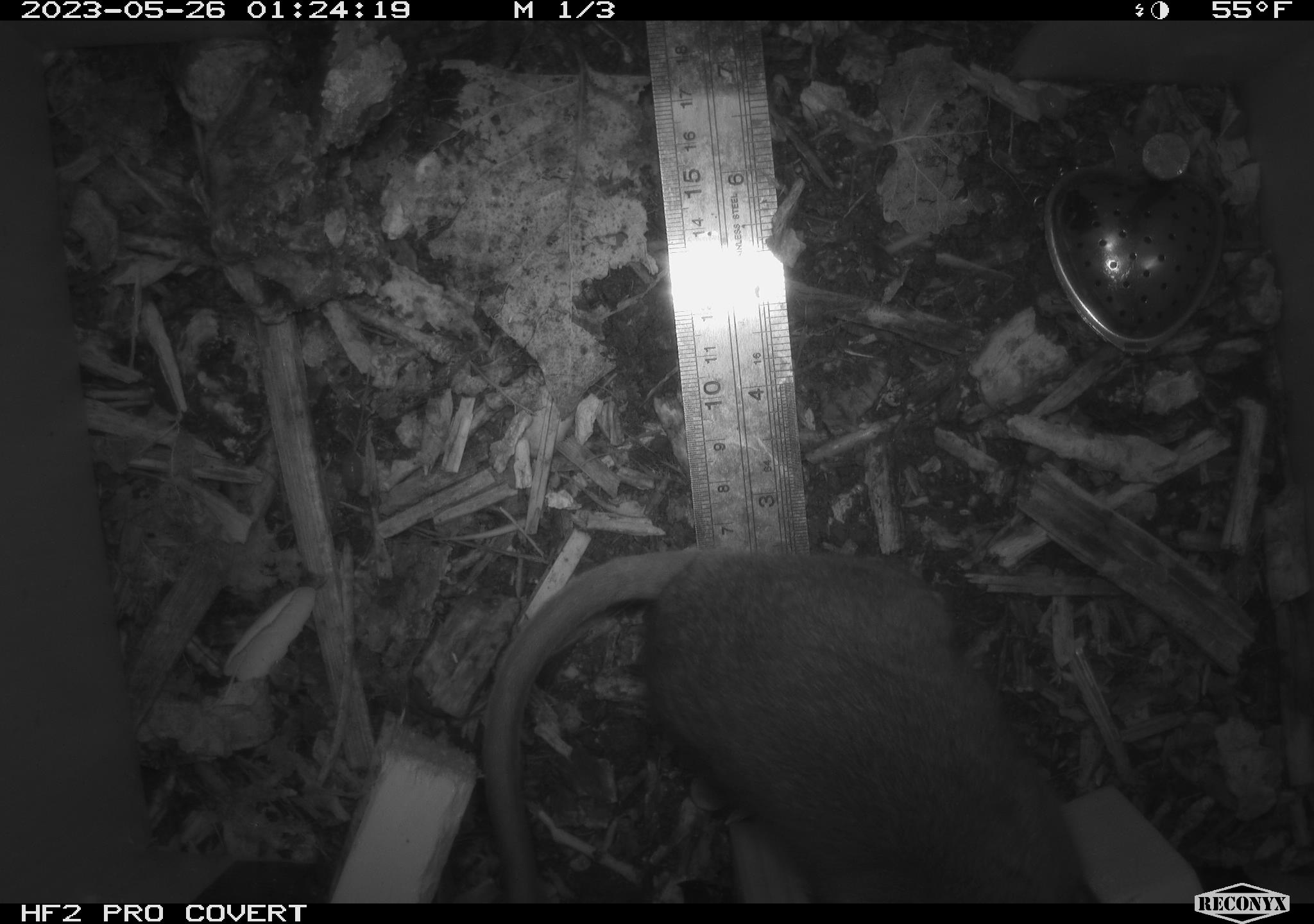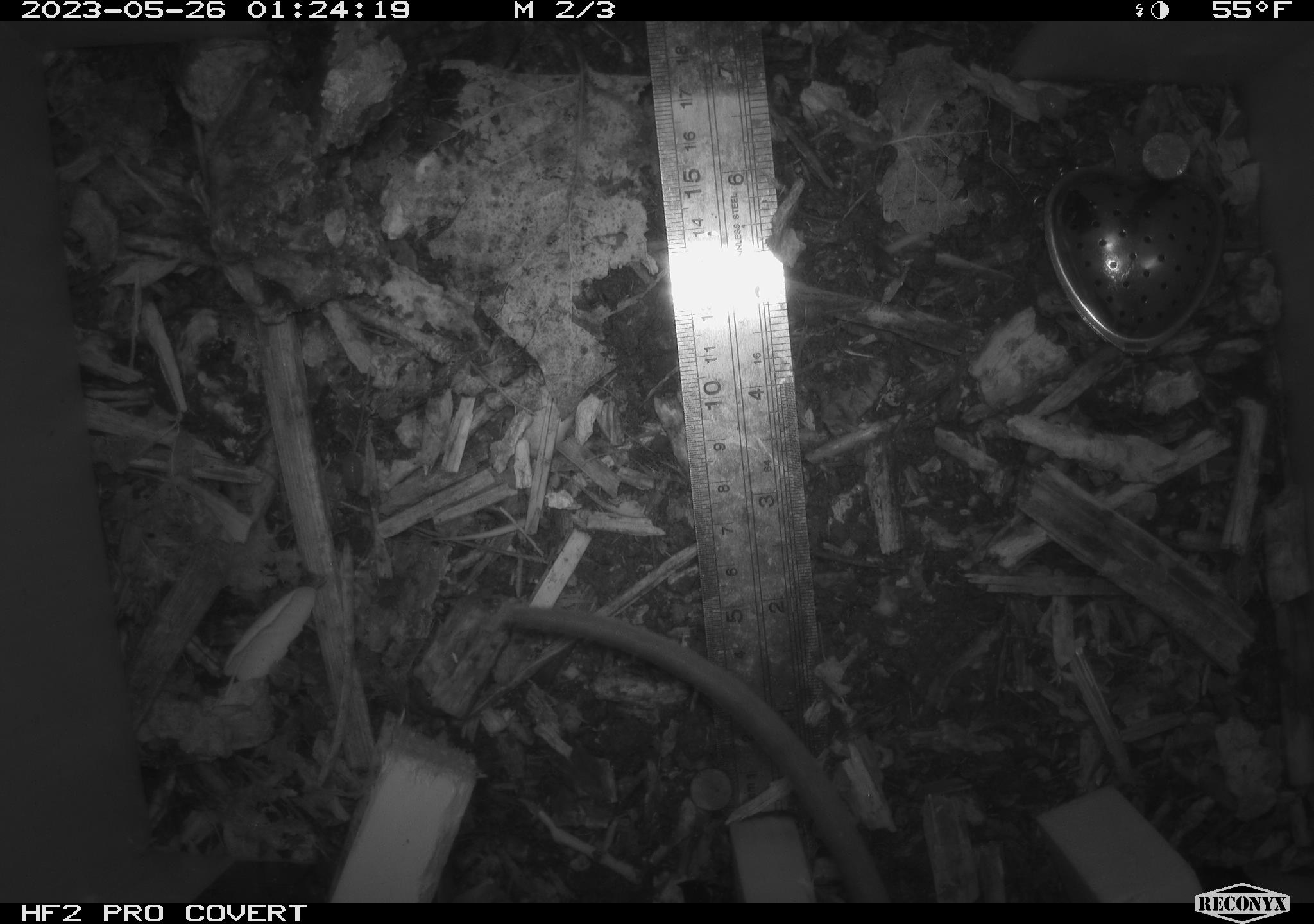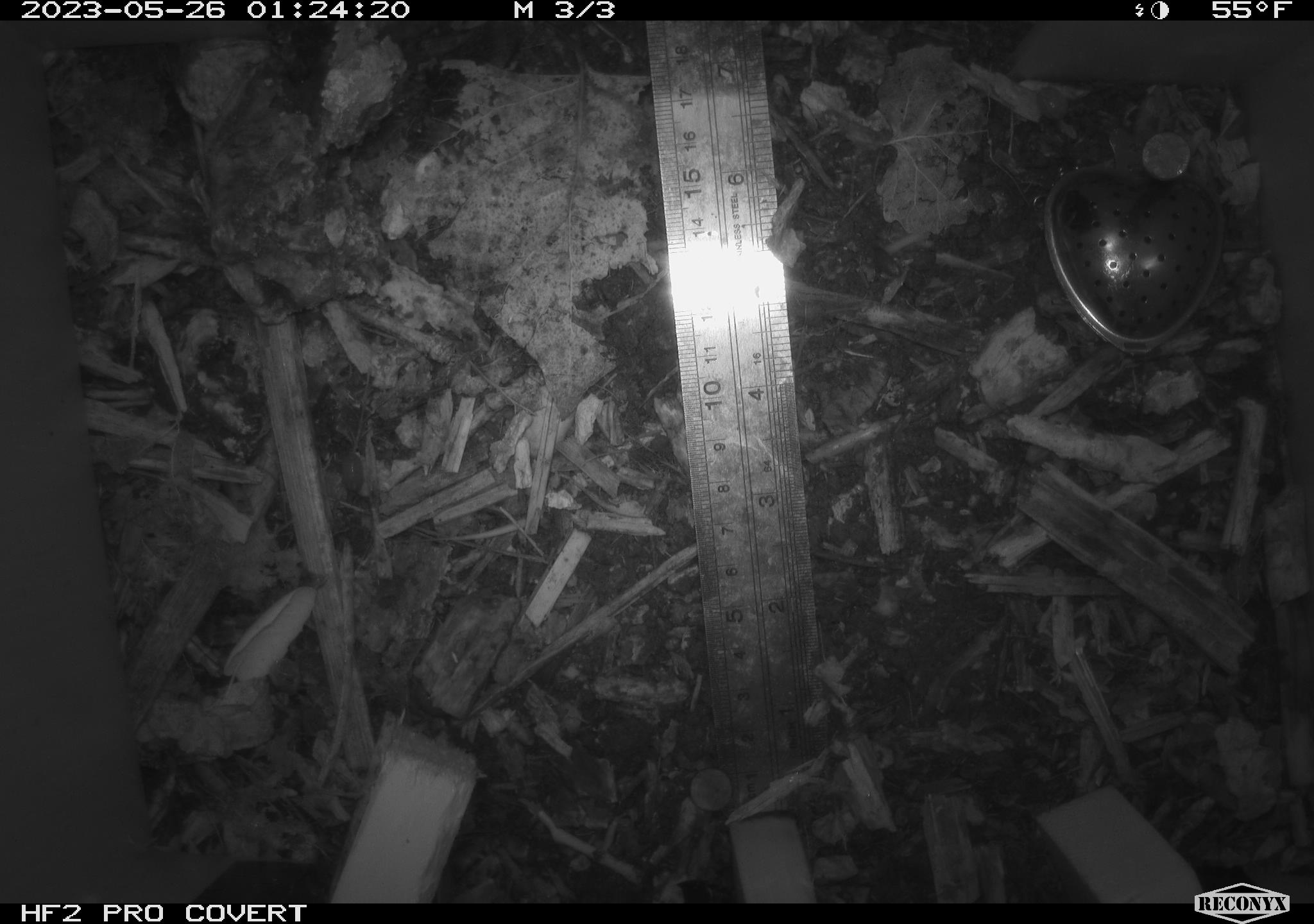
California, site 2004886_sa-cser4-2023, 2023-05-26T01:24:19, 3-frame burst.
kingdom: Animalia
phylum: Chordata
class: Mammalia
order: Rodentia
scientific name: Rodentia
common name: woodrat or rat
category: woodrat or rat species